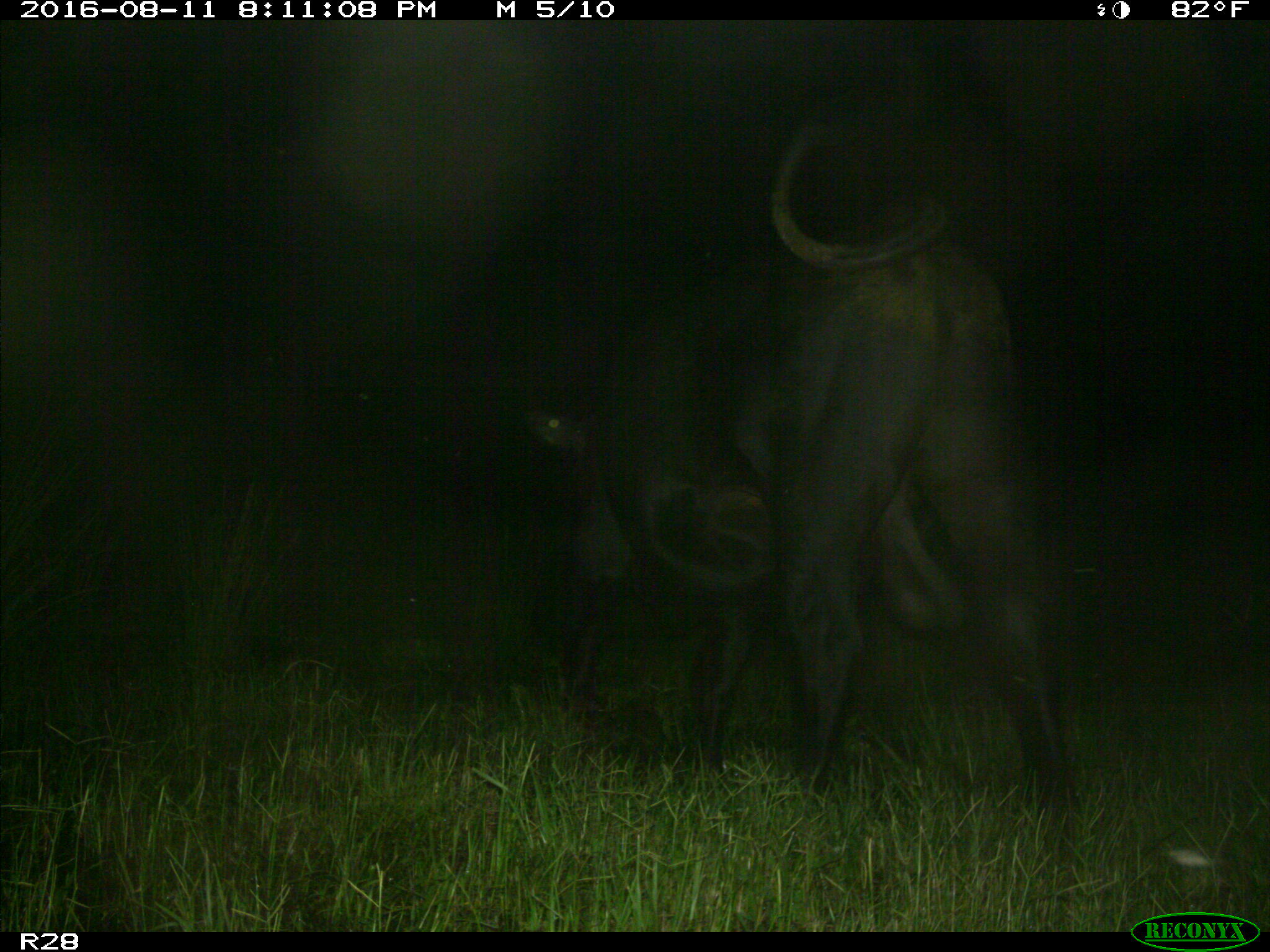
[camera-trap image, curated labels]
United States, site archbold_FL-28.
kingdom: Animalia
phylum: Chordata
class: Mammalia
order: Artiodactyla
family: Bovidae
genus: Bos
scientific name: Bos taurus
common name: domestic cow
Bos taurus (domestic cow).